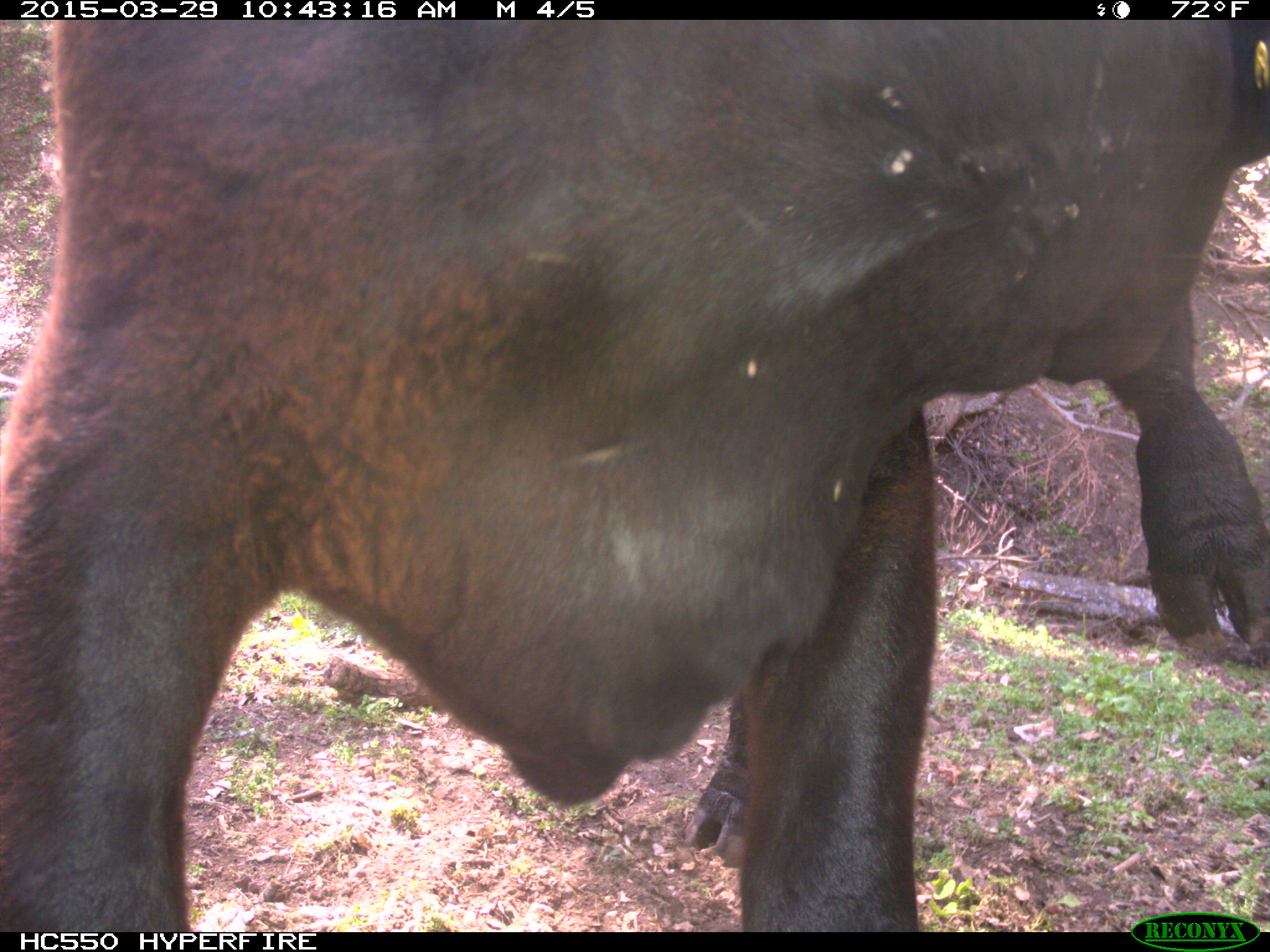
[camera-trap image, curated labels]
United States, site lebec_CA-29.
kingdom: Animalia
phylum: Chordata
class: Mammalia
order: Artiodactyla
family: Bovidae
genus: Bos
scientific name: Bos taurus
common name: domestic cow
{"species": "Bos taurus (domestic cow)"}